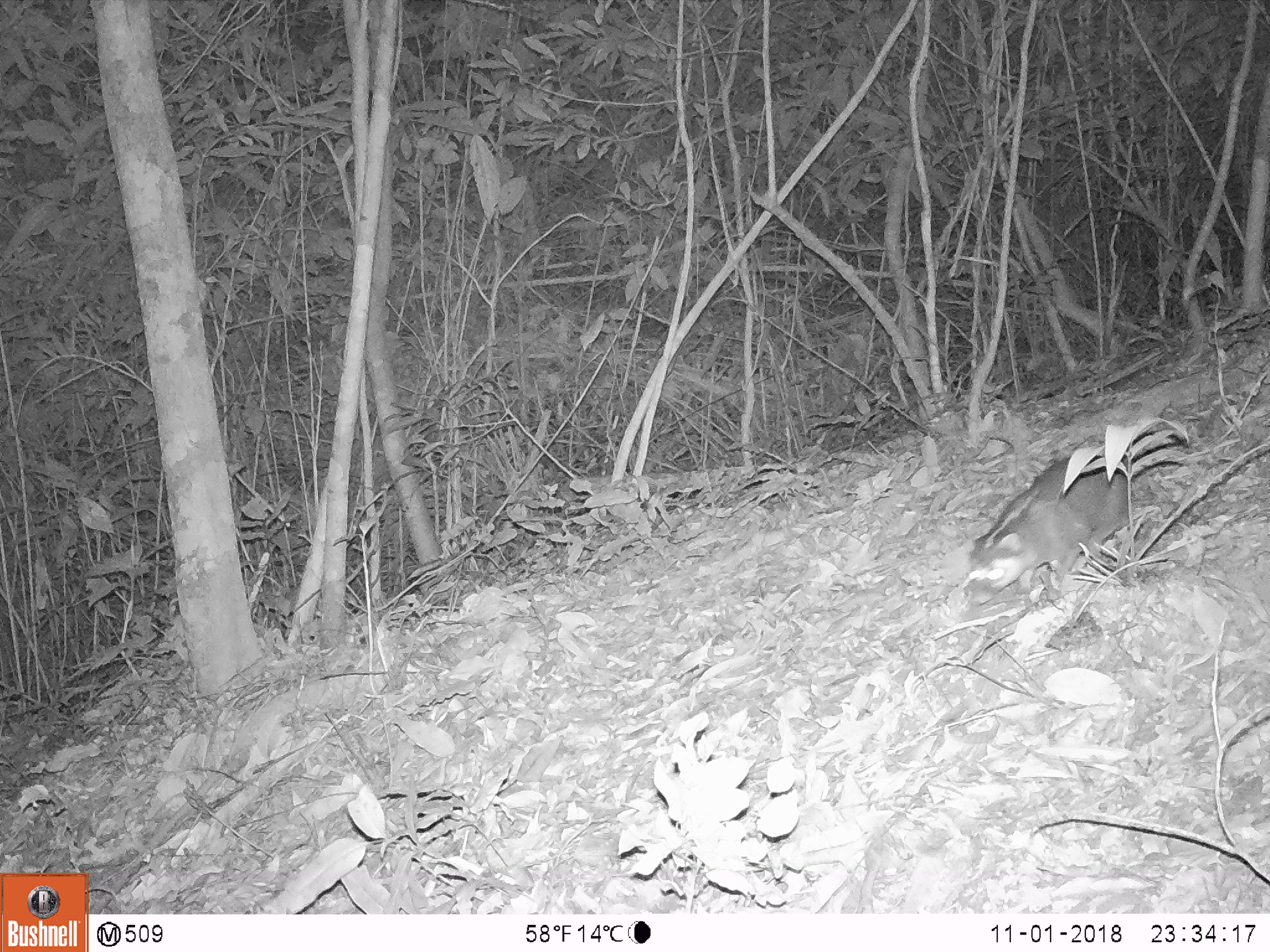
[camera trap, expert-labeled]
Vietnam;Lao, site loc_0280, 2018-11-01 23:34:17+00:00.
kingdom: Animalia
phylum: Chordata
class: Mammalia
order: Carnivora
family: Mustelidae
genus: Melogale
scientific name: Melogale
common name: ferret badger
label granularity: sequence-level